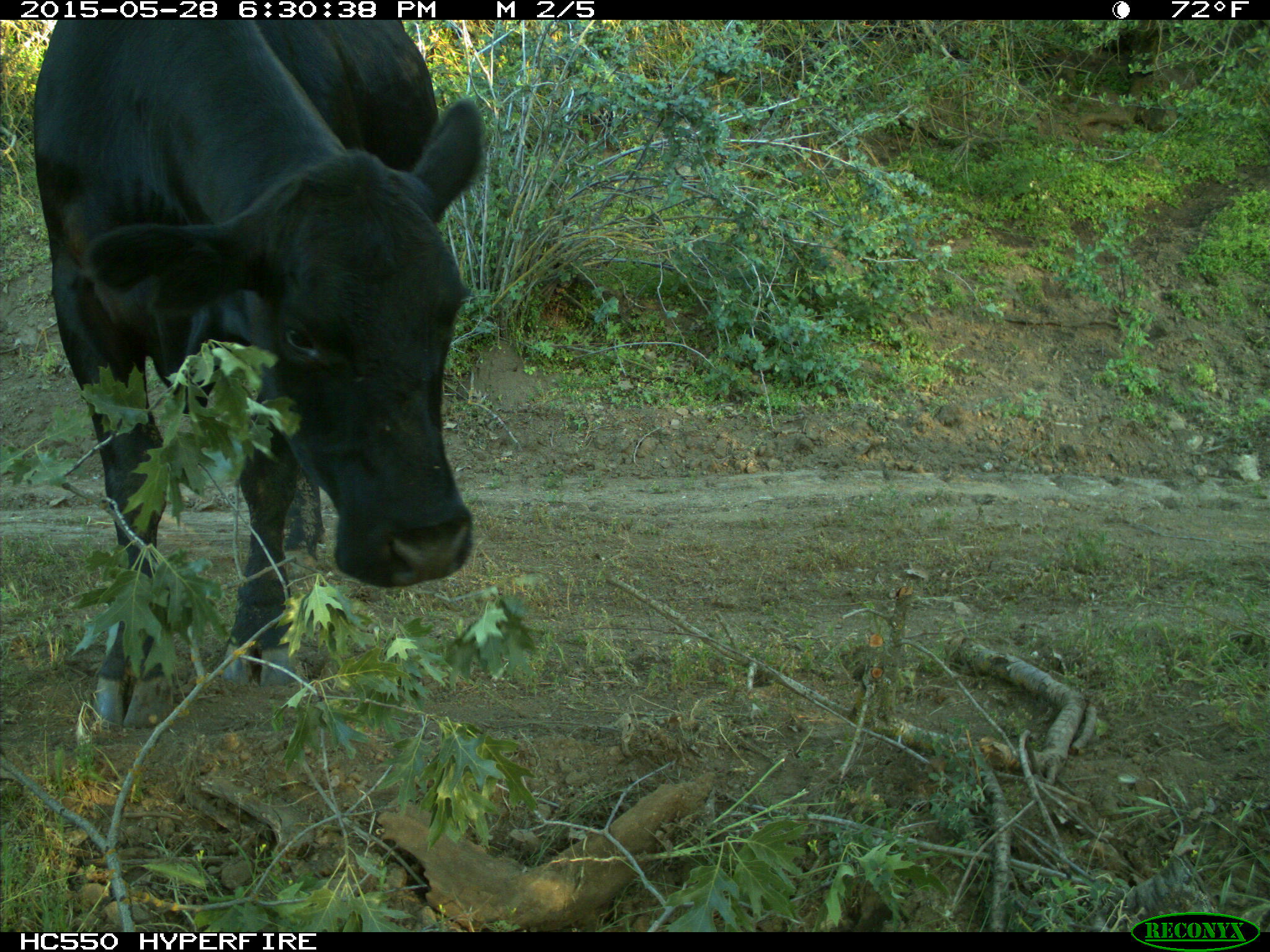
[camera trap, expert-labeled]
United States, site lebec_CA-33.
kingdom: Animalia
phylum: Chordata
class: Mammalia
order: Artiodactyla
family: Bovidae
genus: Bos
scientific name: Bos taurus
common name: domestic cow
Bos taurus (domestic cow).